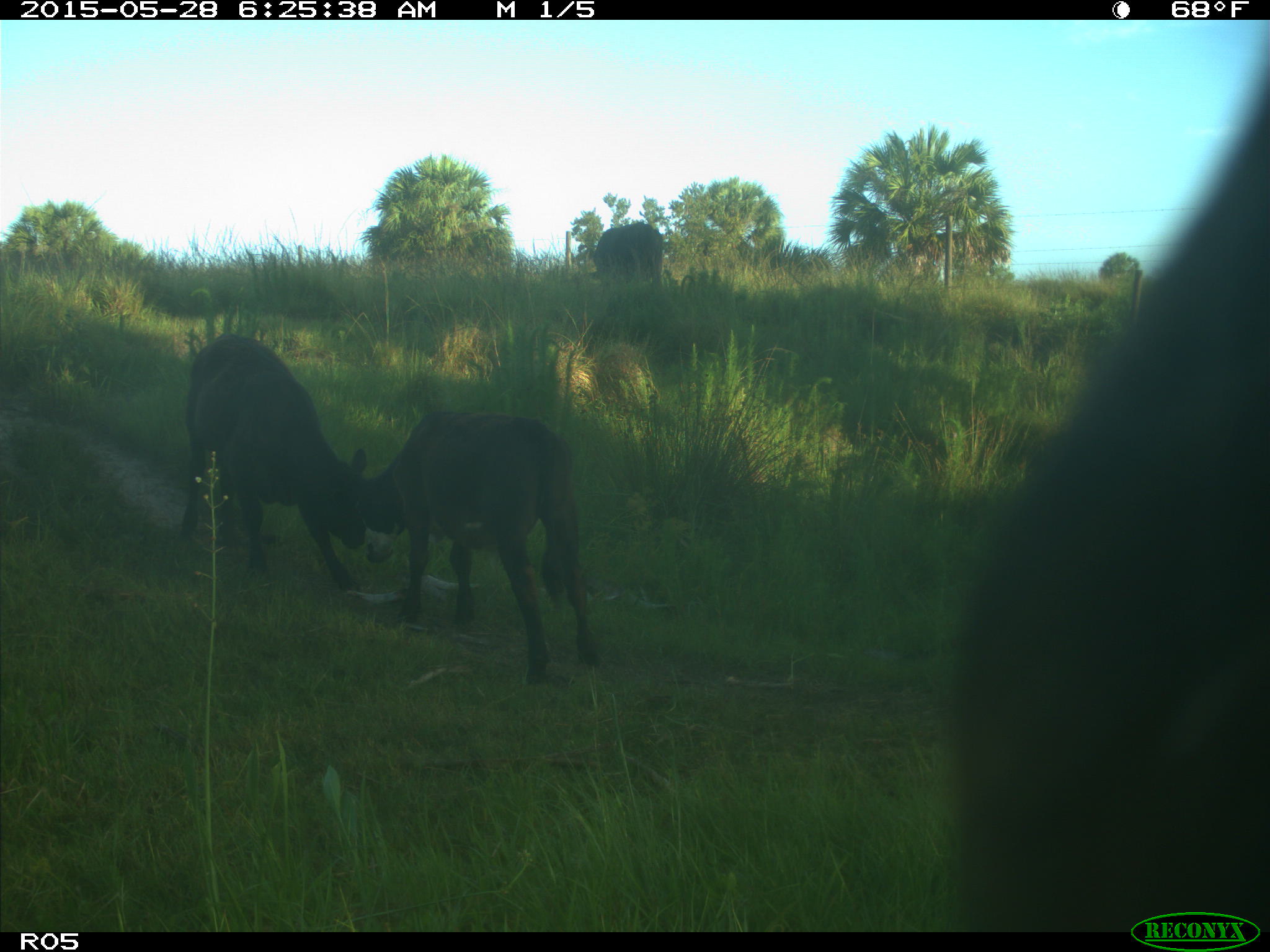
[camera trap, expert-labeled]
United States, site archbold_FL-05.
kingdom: Animalia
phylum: Chordata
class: Mammalia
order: Artiodactyla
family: Bovidae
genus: Bos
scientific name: Bos taurus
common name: domestic cow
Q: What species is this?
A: Bos taurus (domestic cow).